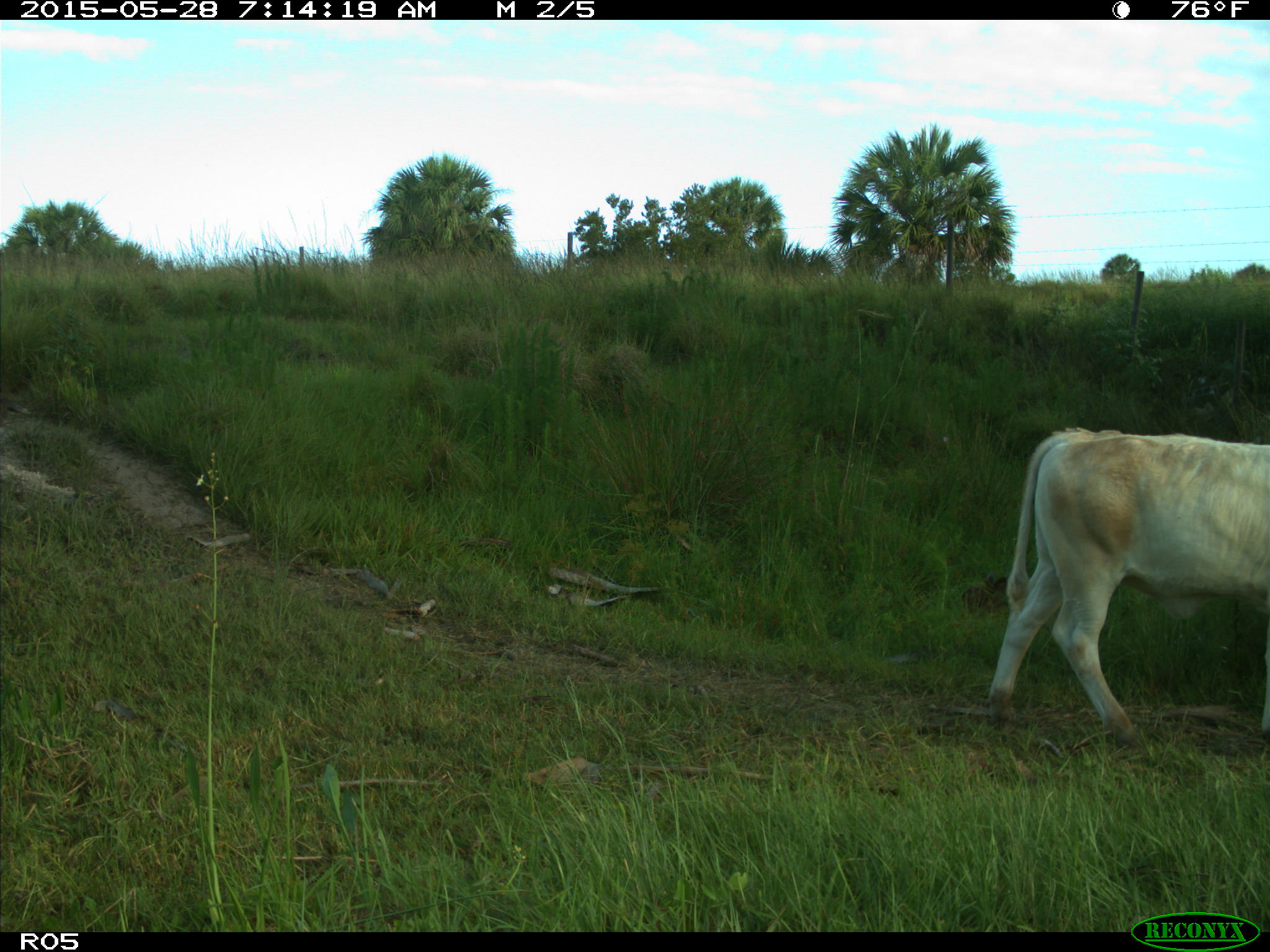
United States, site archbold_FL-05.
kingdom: Animalia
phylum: Chordata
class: Mammalia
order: Artiodactyla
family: Bovidae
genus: Bos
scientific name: Bos taurus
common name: domestic cow